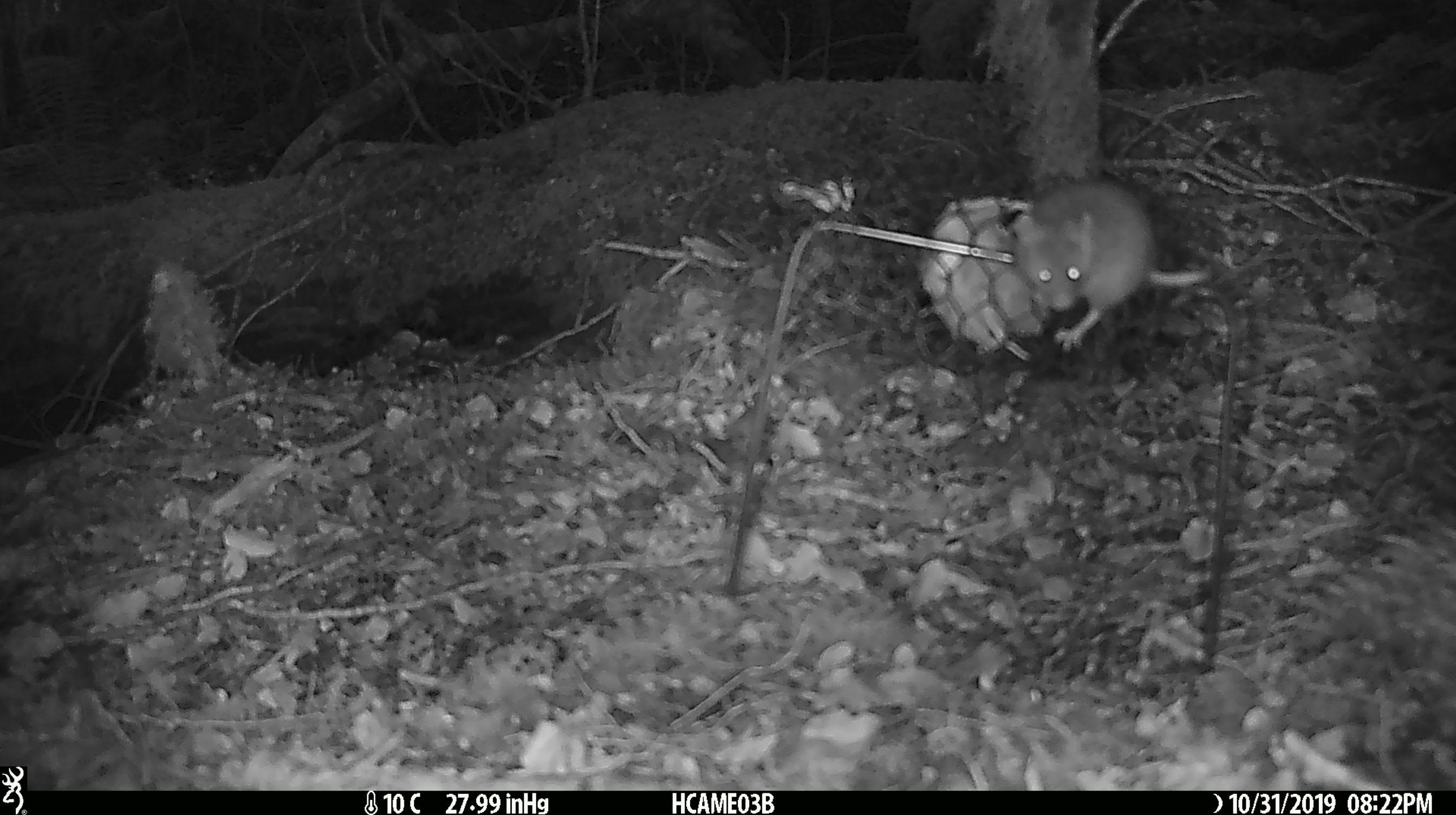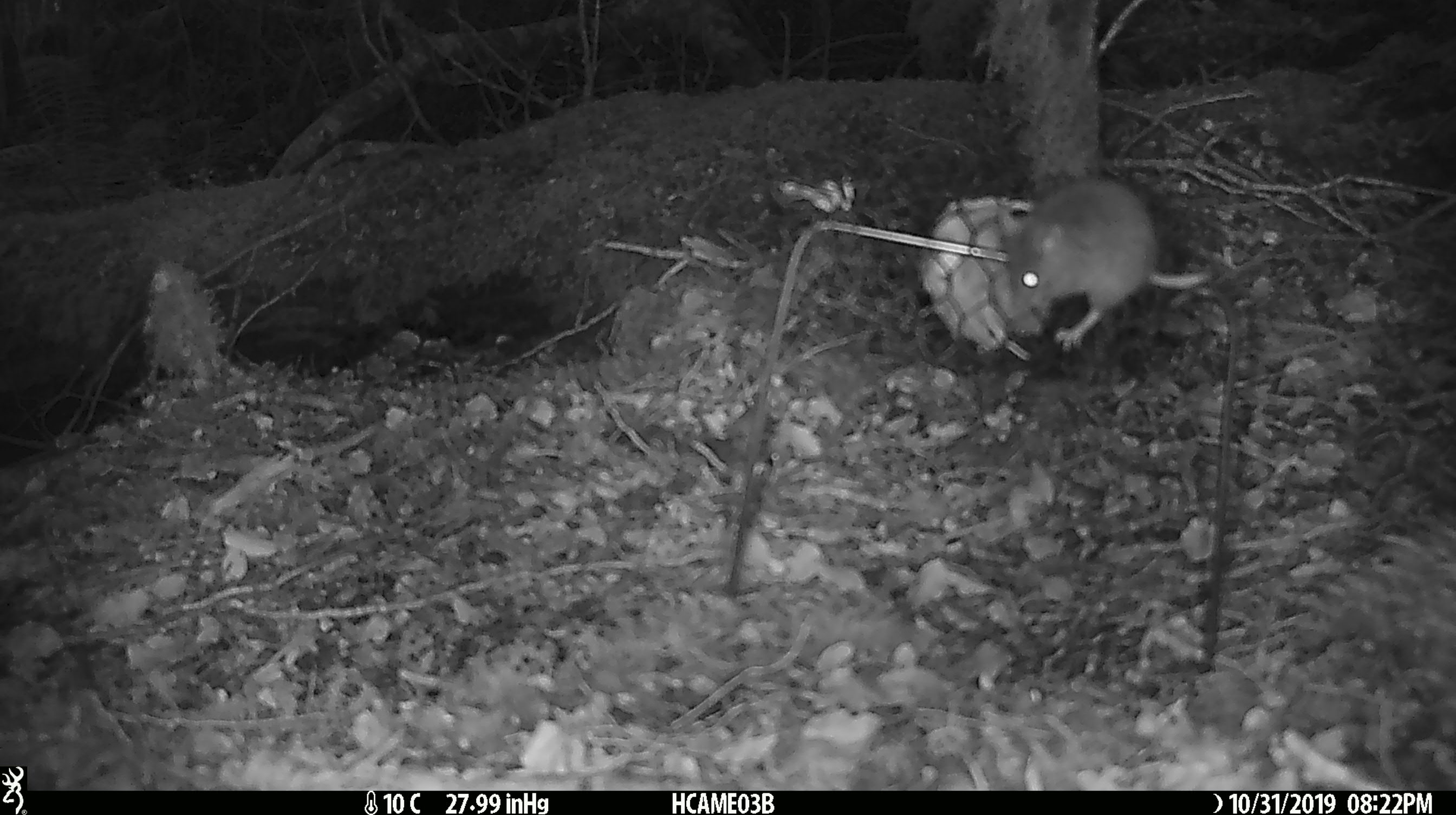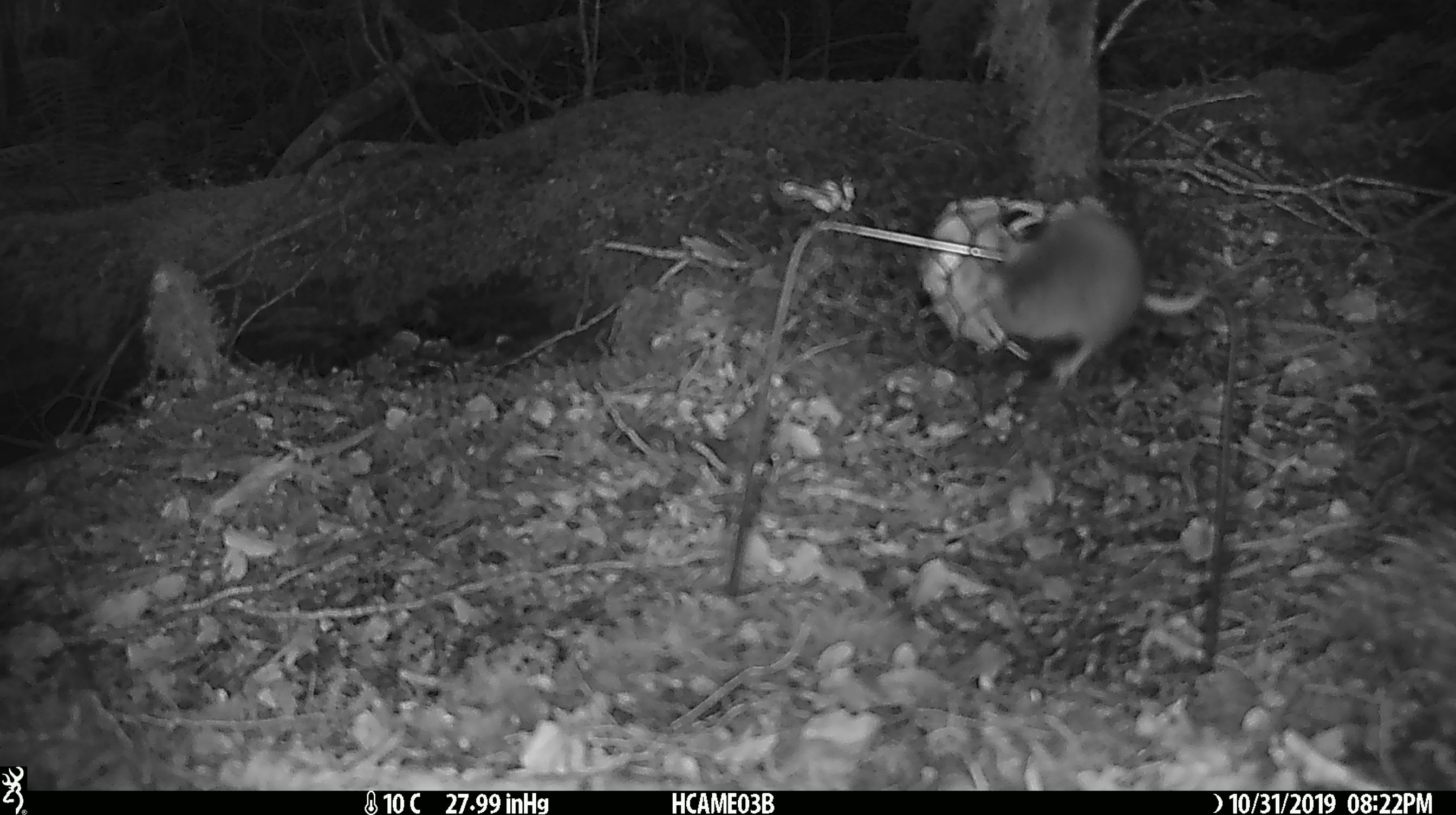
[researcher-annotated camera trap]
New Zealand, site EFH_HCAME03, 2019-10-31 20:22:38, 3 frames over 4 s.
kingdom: Animalia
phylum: Chordata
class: Mammalia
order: Rodentia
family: Muridae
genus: Mus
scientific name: Mus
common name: mouse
Mouse (Mus).